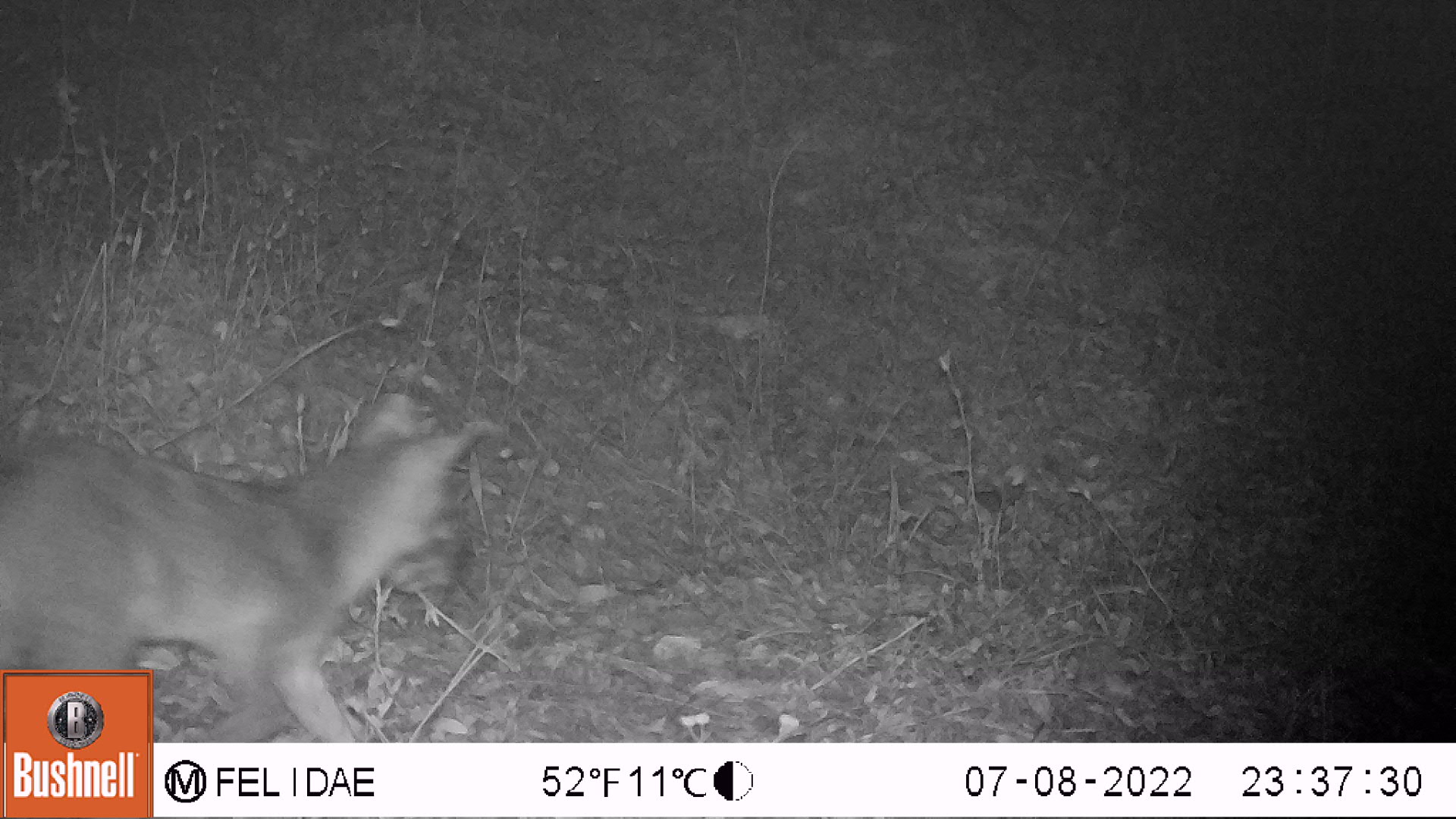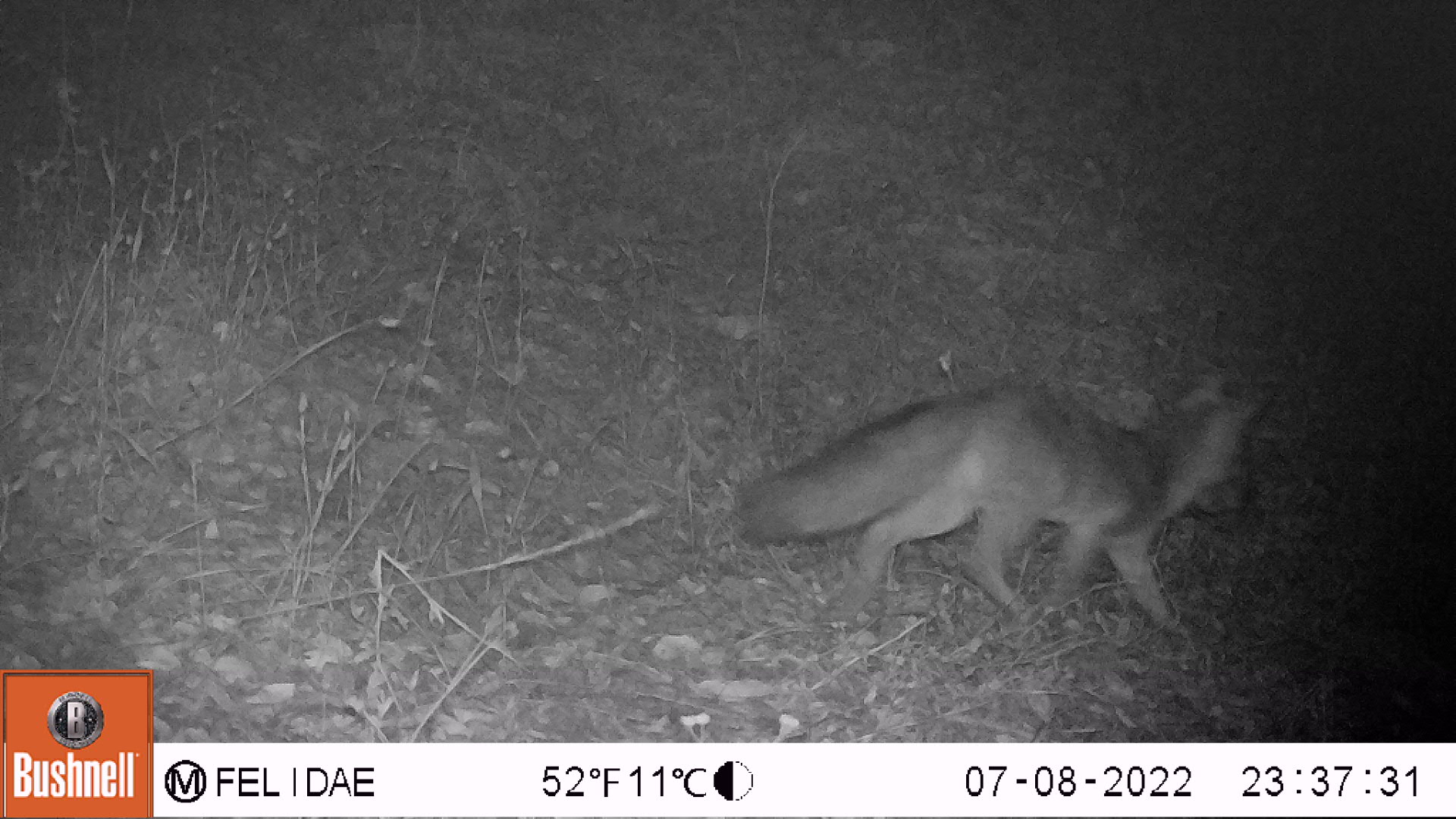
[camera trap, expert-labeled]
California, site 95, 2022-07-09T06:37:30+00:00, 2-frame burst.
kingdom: Animalia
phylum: Chordata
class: Mammalia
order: Carnivora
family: Canidae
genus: Urocyon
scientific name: Urocyon cinereoargenteus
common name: gray fox